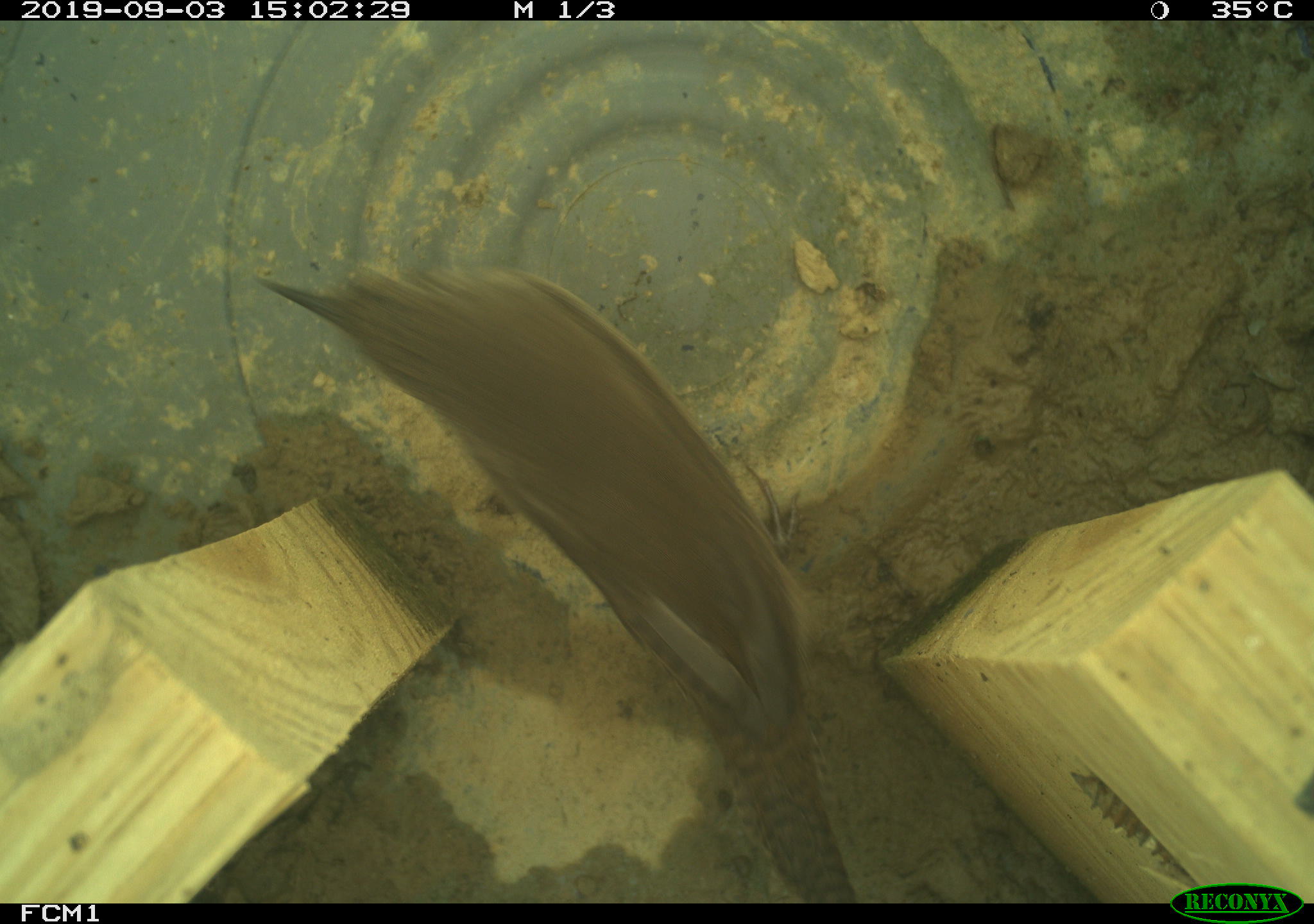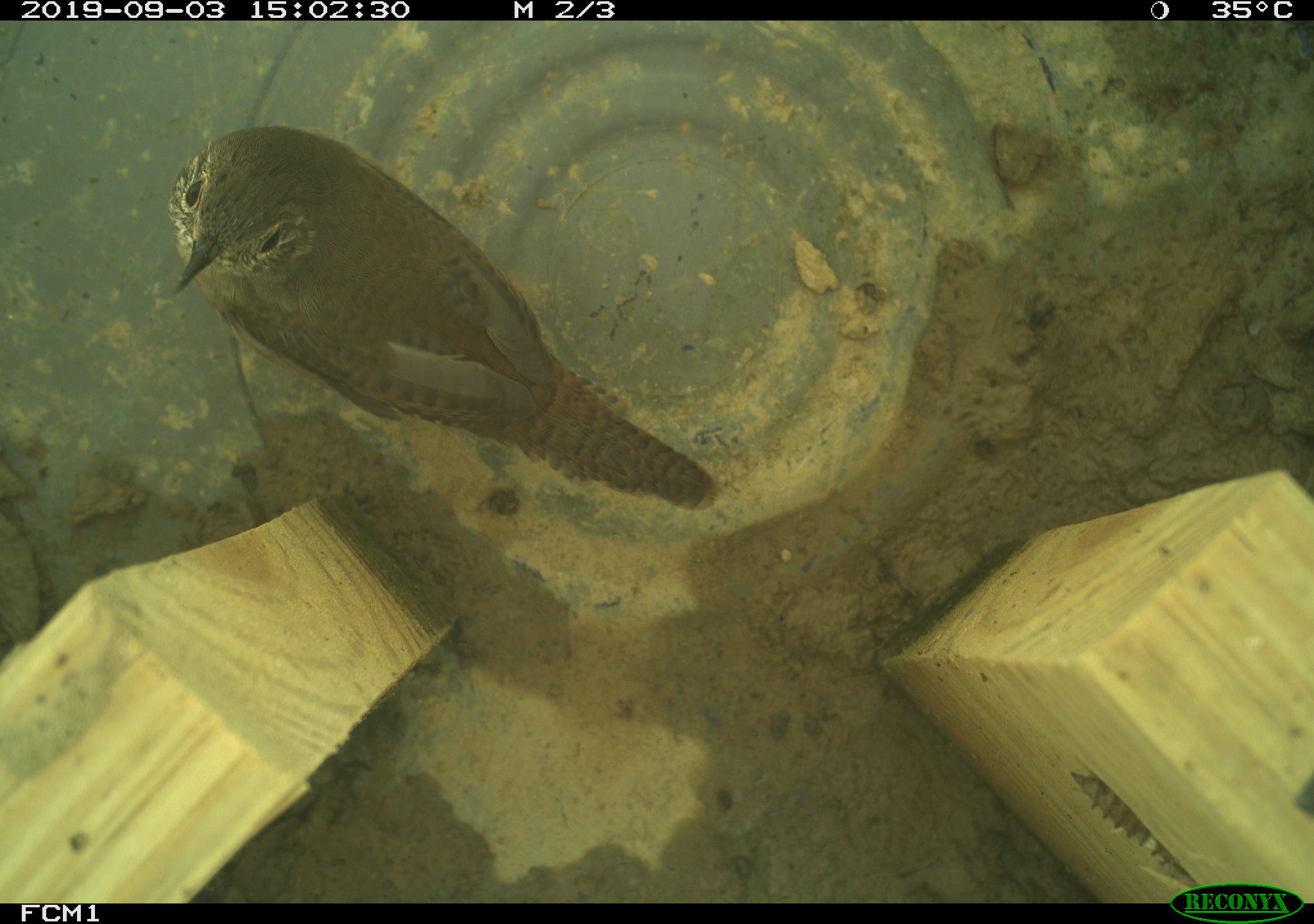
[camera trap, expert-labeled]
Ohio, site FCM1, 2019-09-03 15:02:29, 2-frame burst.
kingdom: Animalia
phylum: Chordata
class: Aves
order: Passeriformes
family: Troglodytidae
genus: Troglodytes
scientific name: Troglodytes aedon aedon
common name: northern house wren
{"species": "northern house wren (Troglodytes aedon aedon)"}